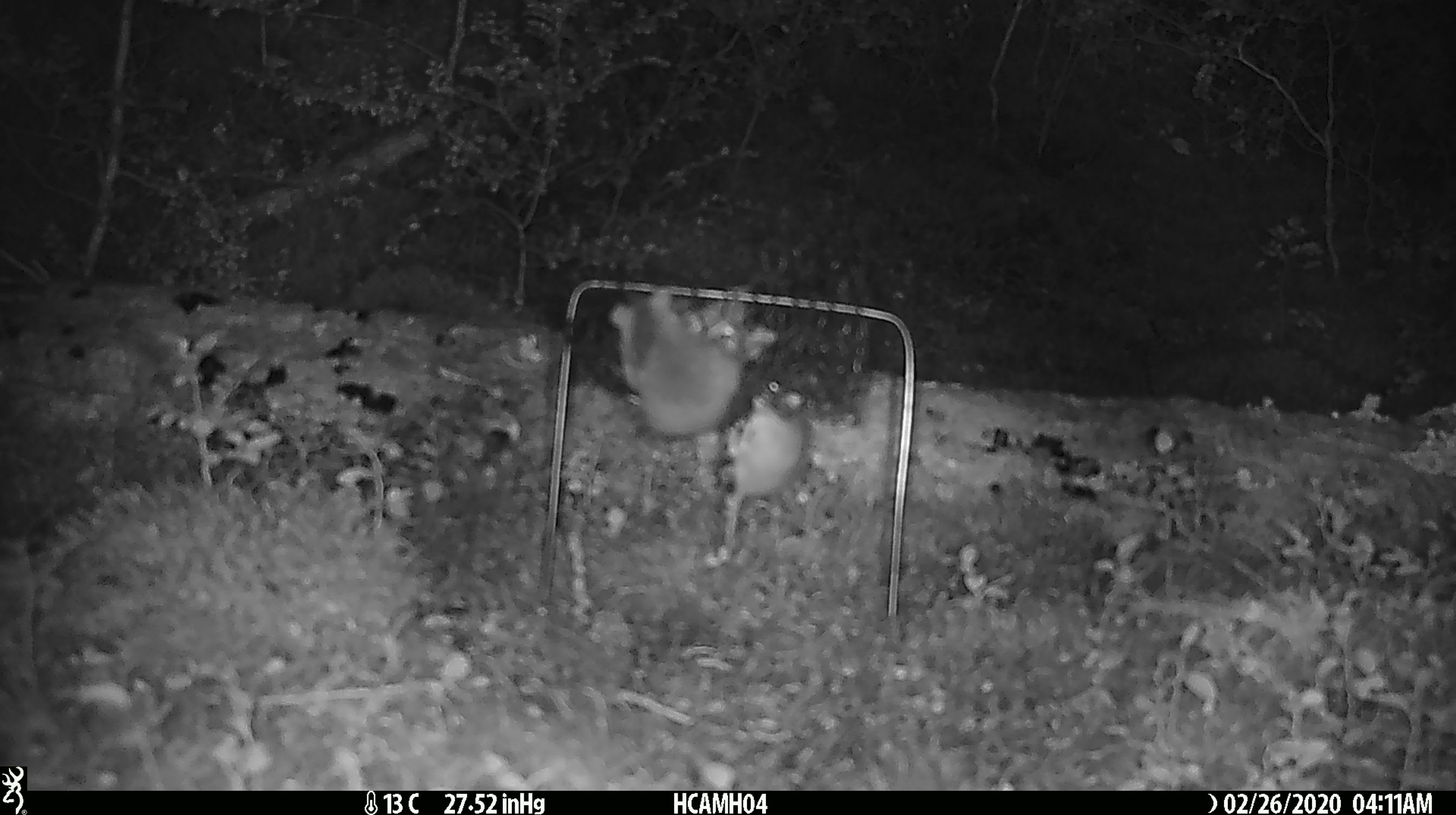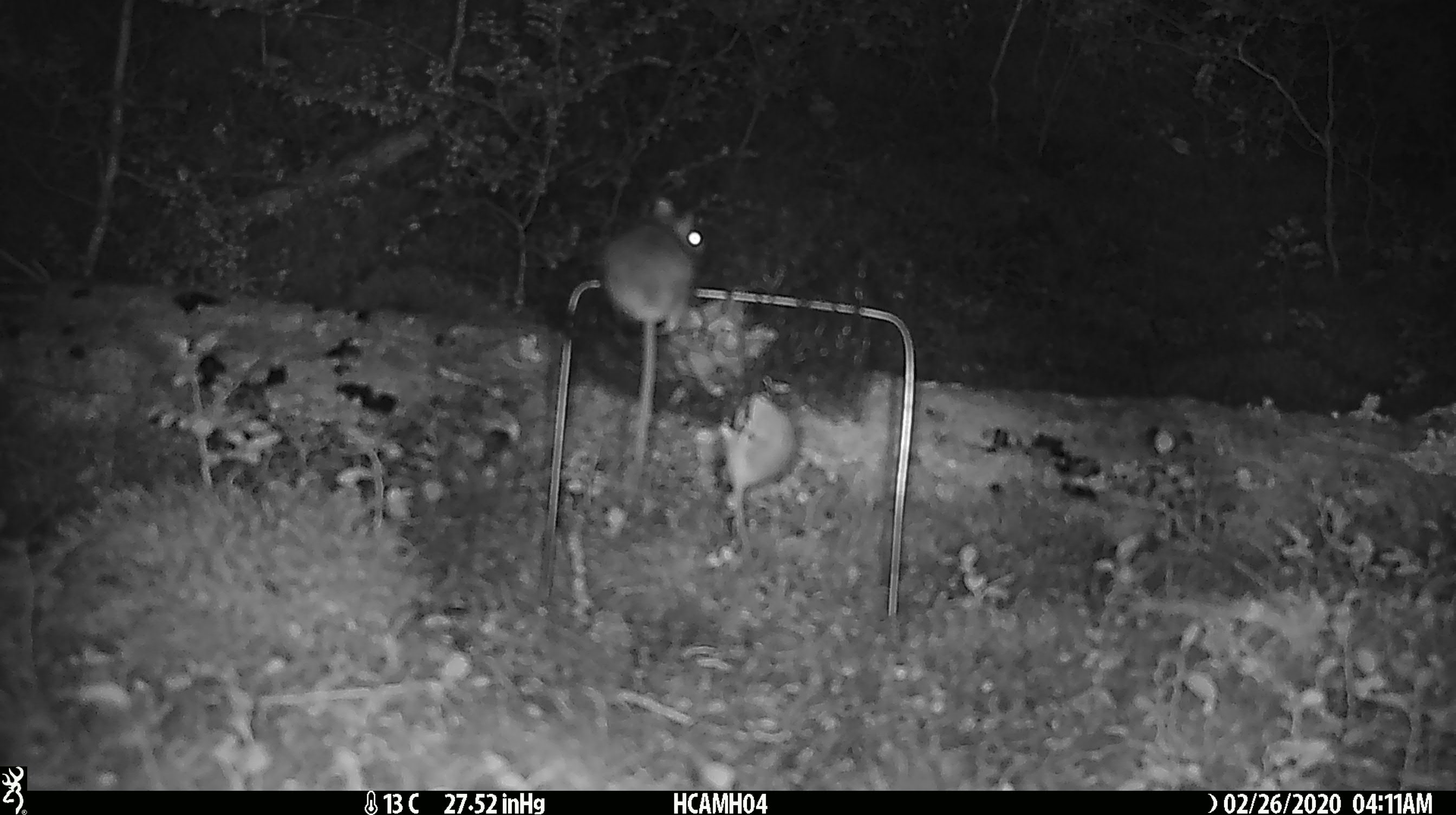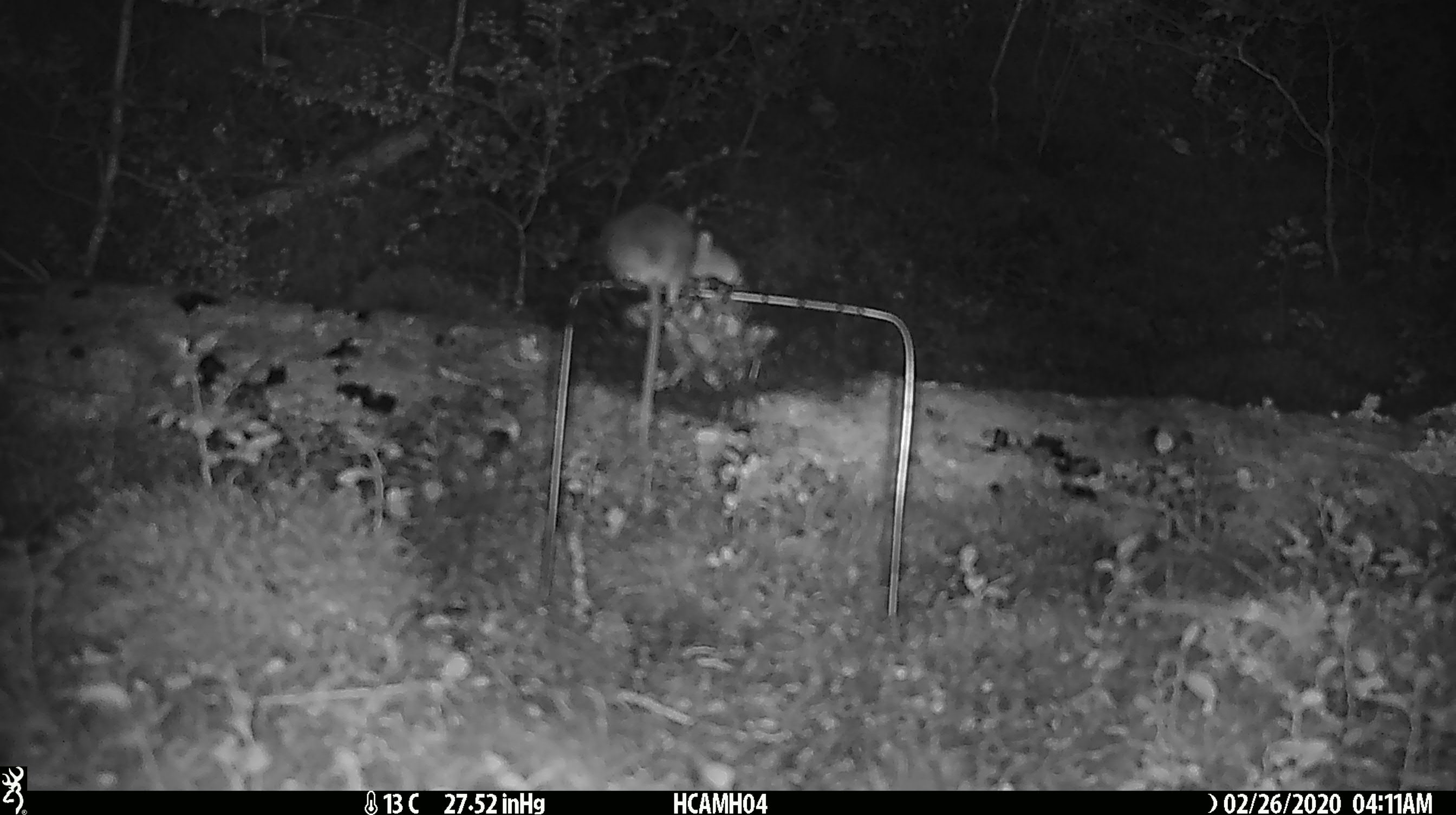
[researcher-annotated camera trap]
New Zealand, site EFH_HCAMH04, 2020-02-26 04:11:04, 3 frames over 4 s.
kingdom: Animalia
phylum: Chordata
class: Mammalia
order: Rodentia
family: Muridae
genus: Mus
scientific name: Mus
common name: mouse